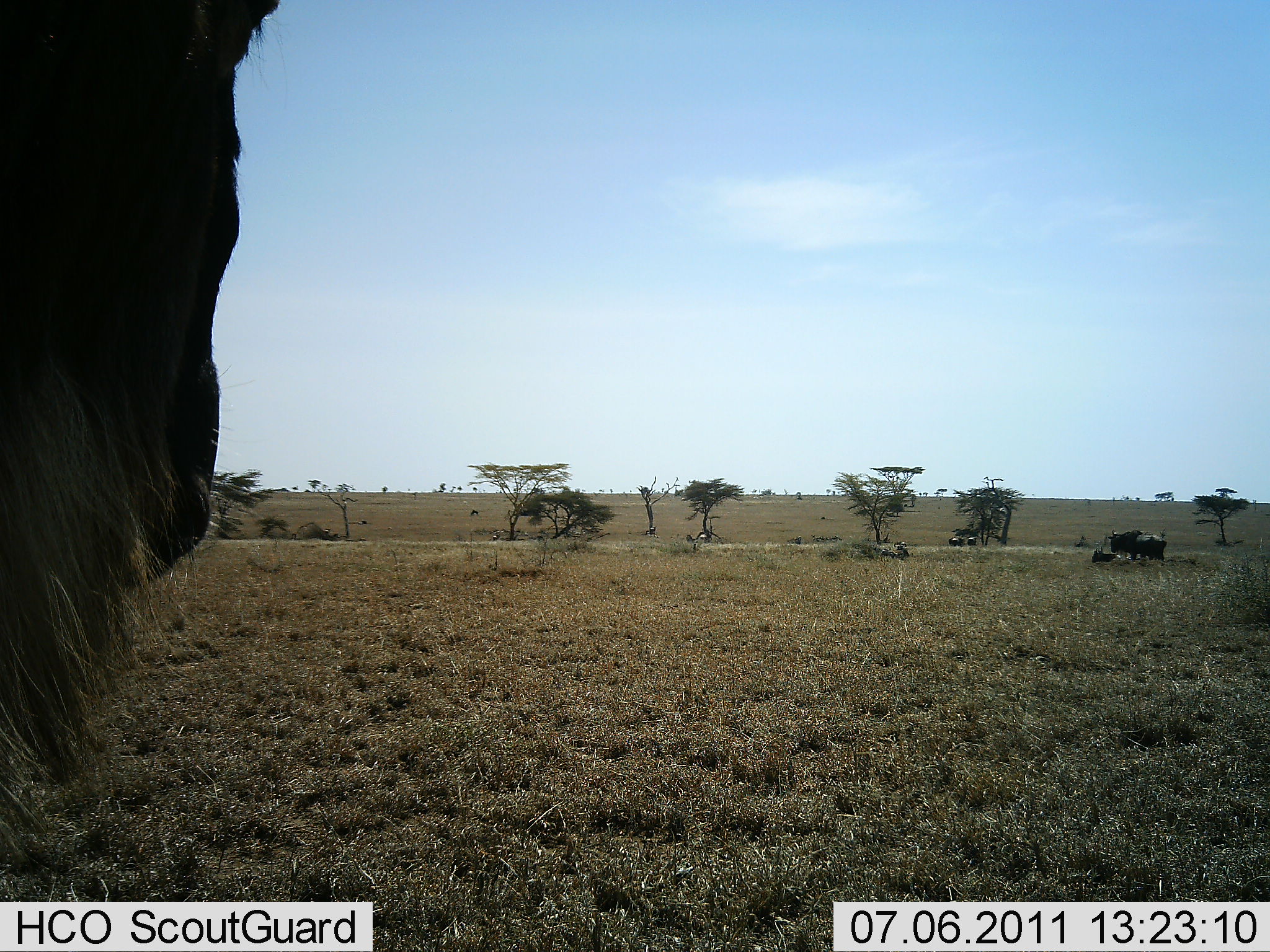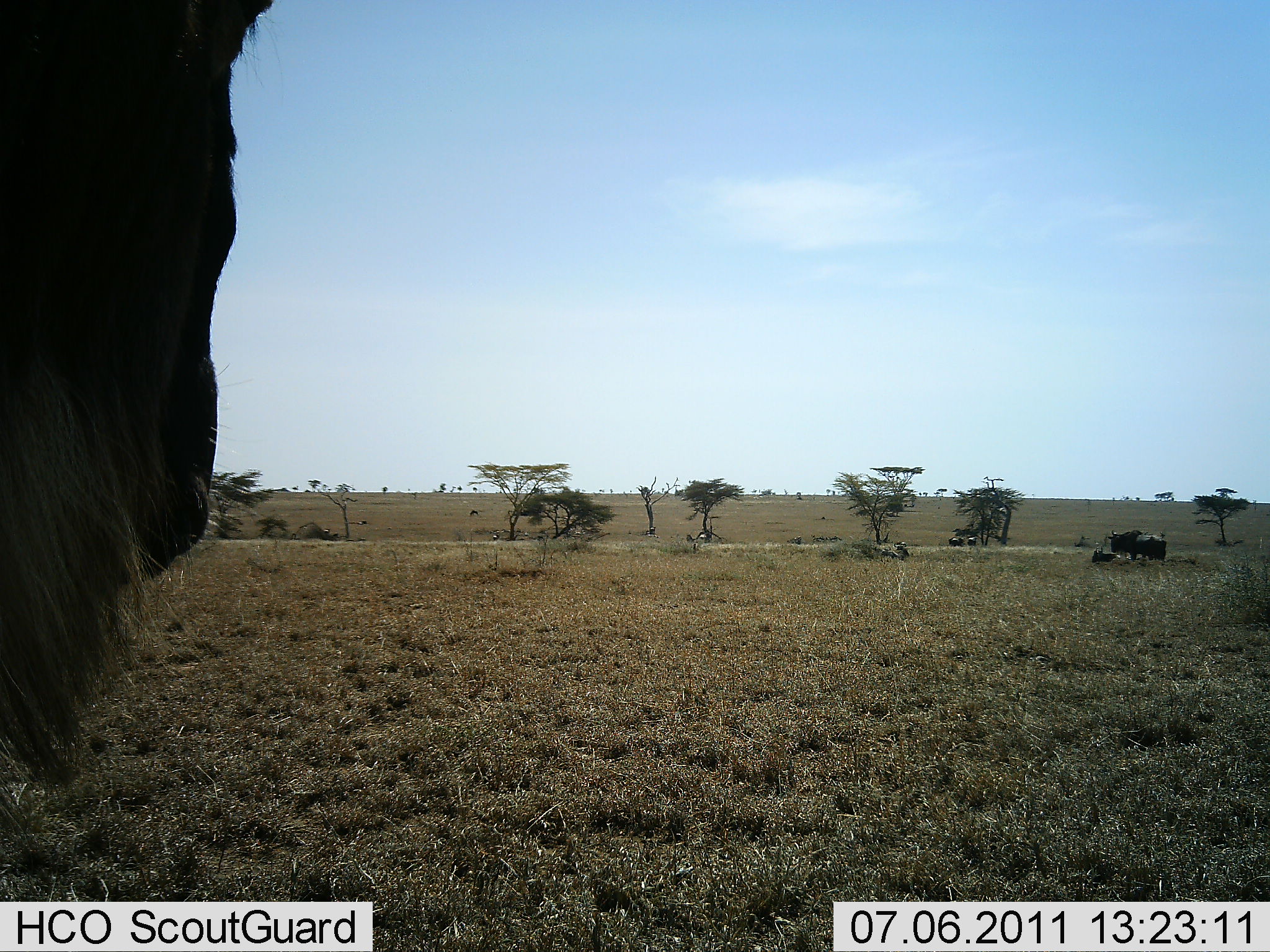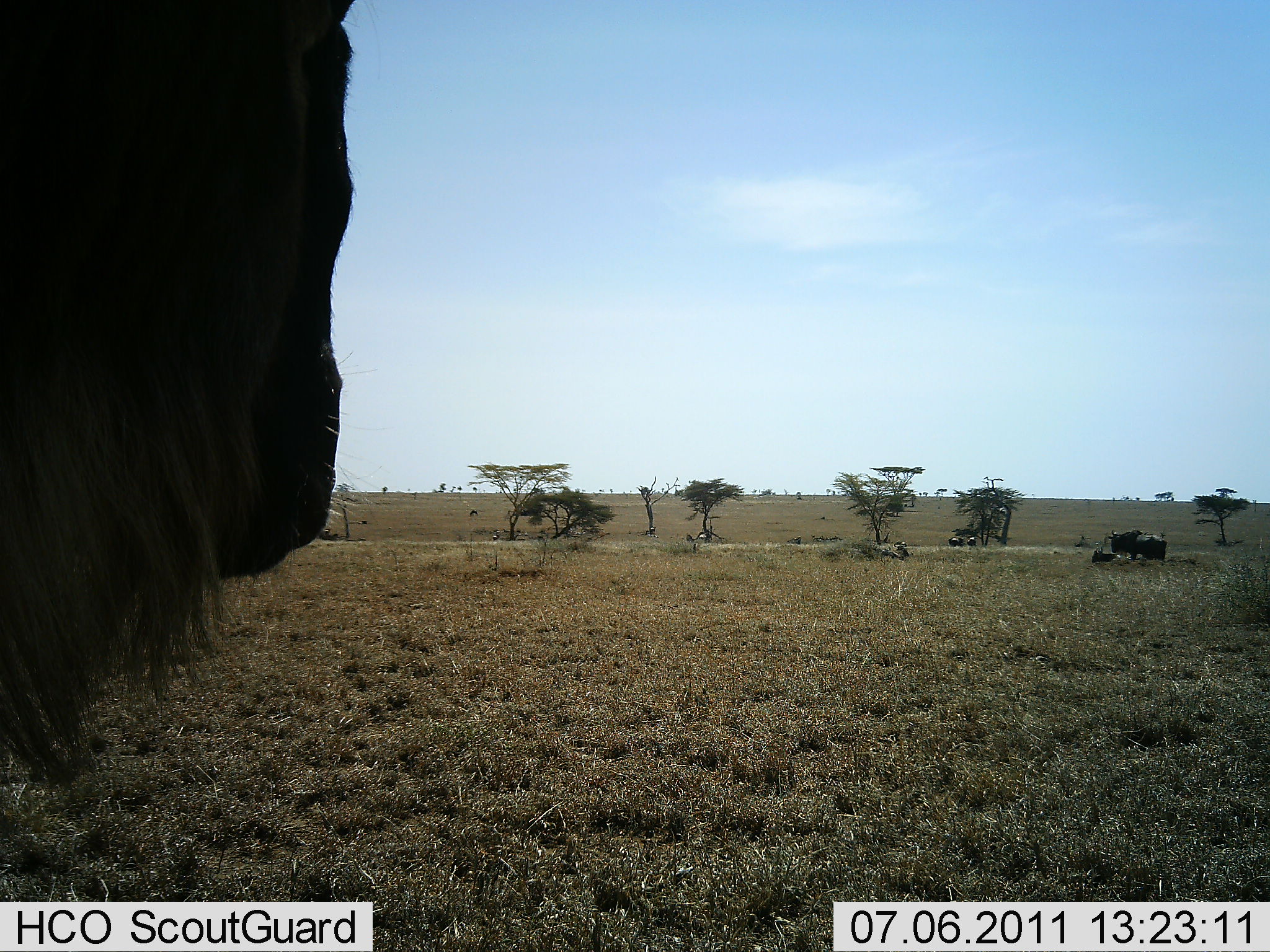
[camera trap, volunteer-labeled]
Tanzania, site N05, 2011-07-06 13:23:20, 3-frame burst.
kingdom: Animalia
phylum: Chordata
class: Mammalia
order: Artiodactyla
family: Bovidae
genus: Connochaetes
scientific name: Connochaetes taurinus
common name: blue wildebeest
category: wildebeest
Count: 3.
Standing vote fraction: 92%.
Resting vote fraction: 42%.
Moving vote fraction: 0%.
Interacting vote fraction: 0%.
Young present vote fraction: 8%.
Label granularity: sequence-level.